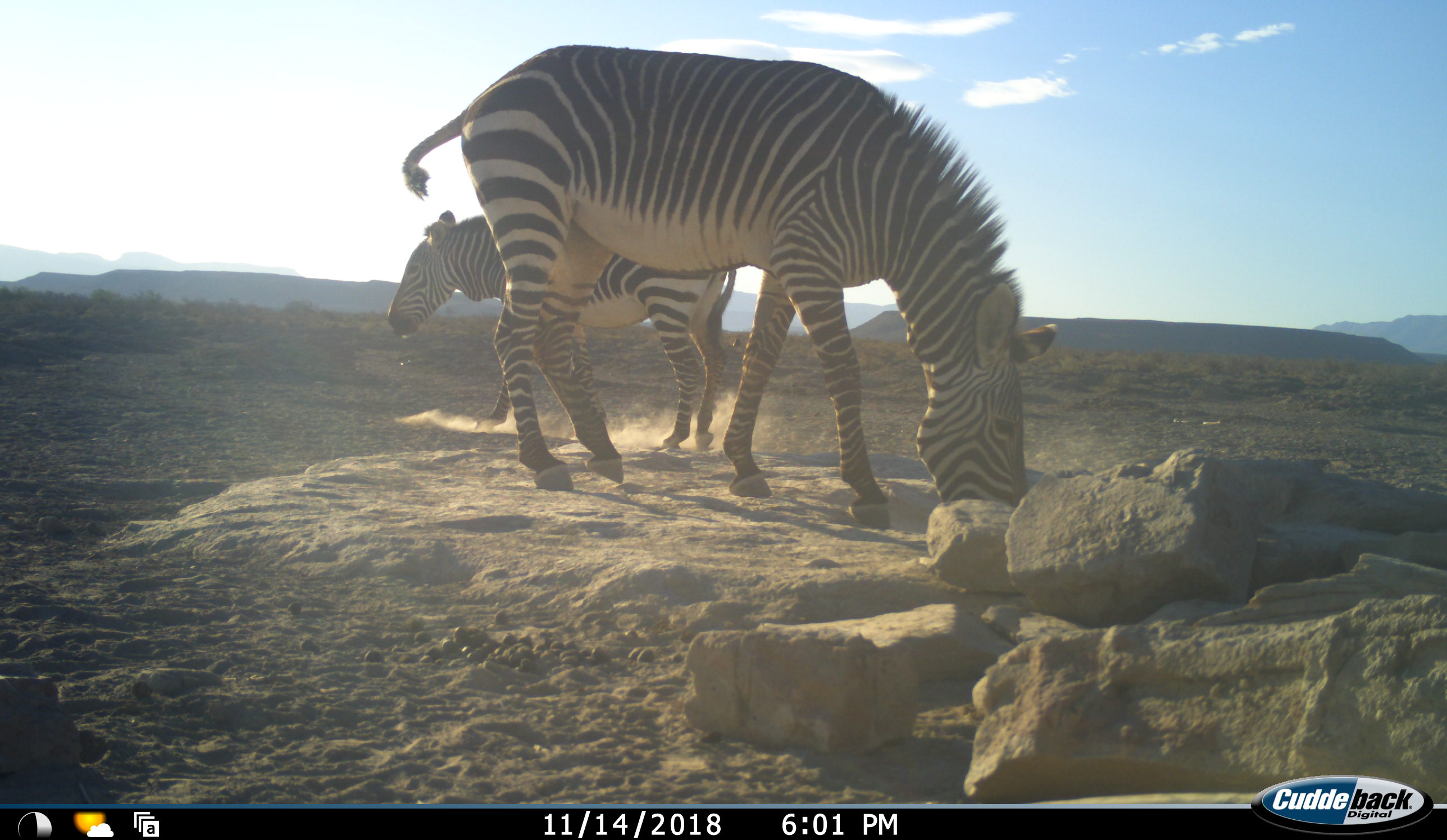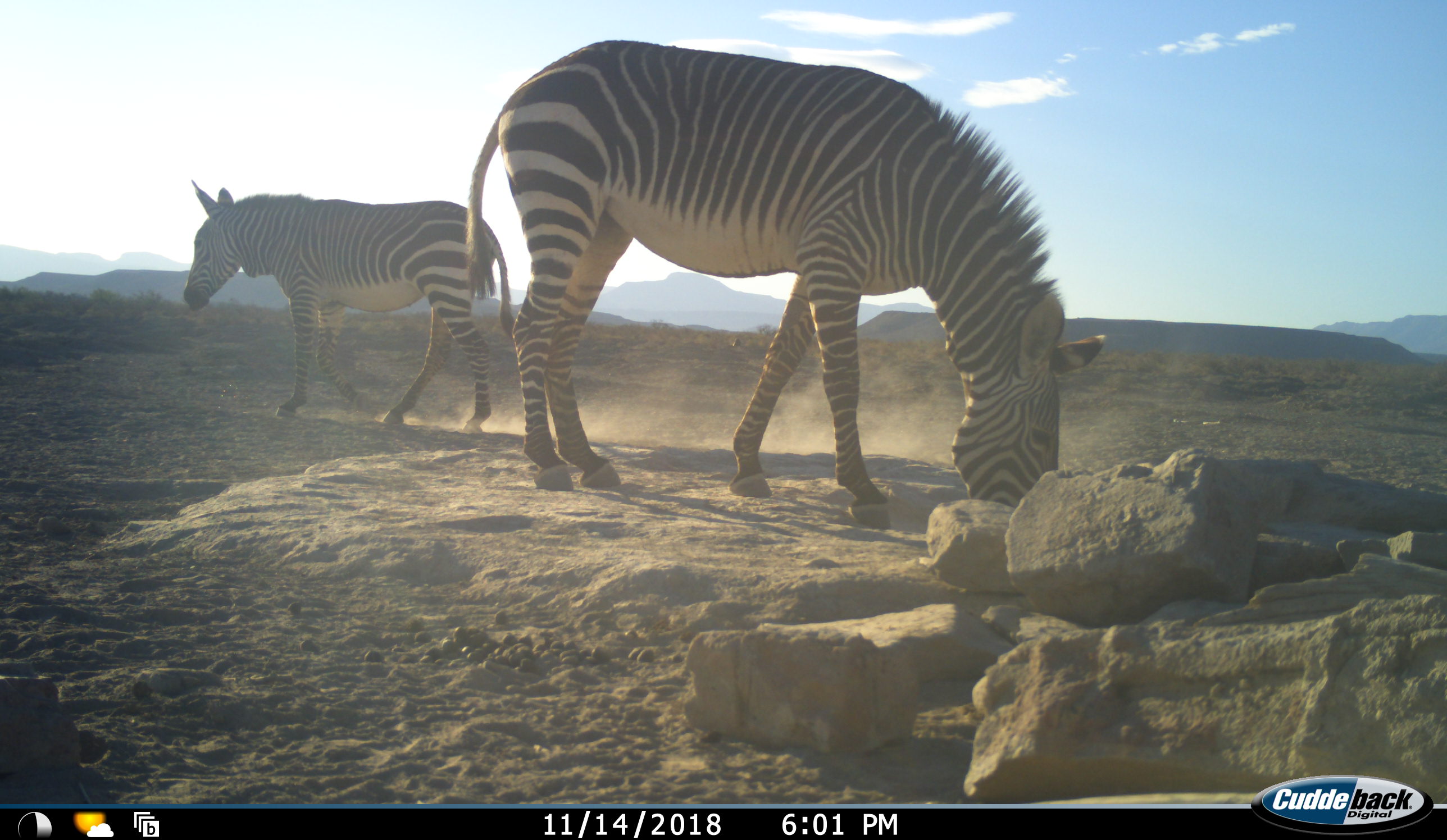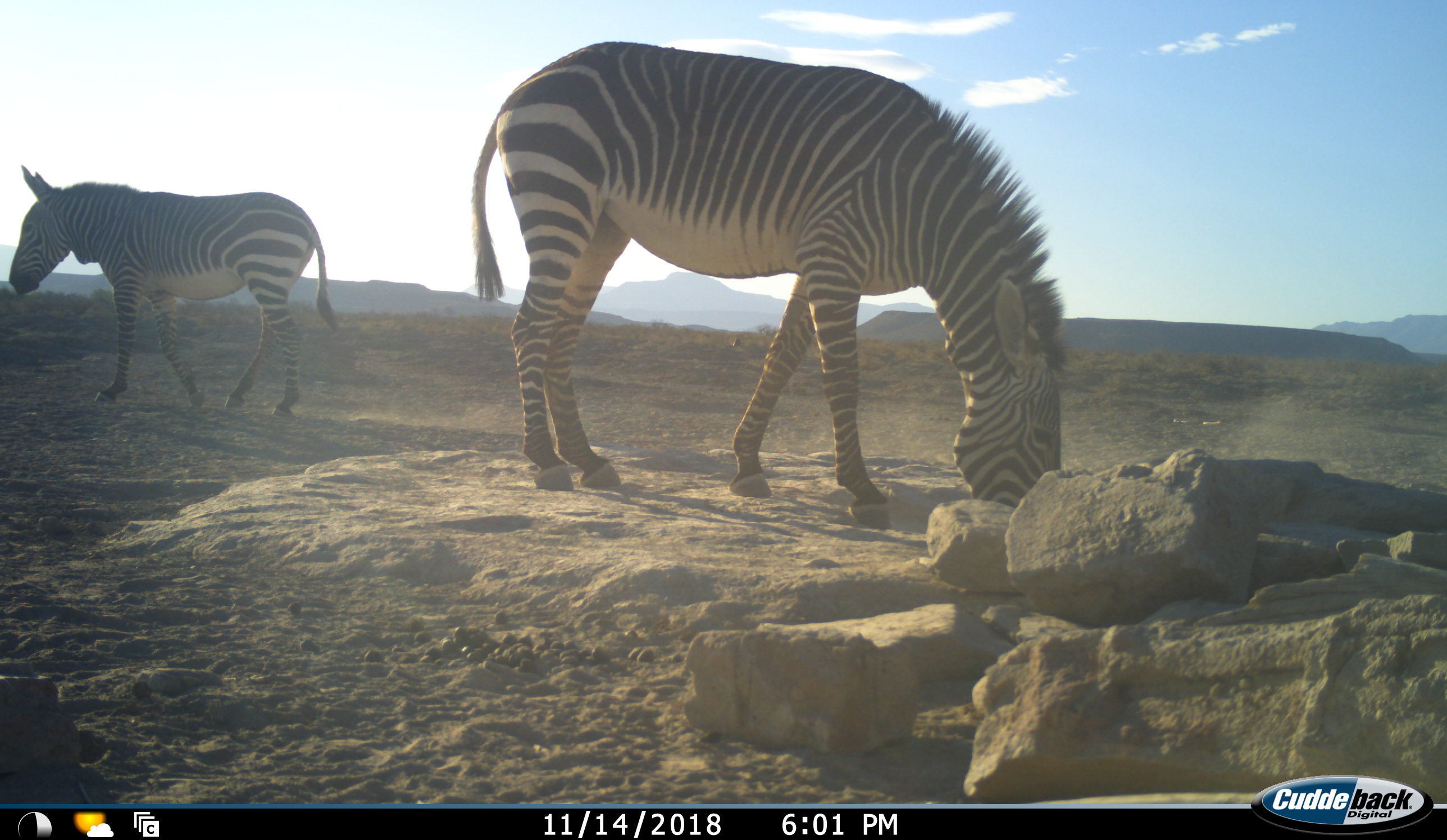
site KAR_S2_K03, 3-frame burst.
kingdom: Animalia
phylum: Chordata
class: Mammalia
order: Perissodactyla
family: Equidae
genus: Equus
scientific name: Equus zebra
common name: mountain zebra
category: zebramountain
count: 2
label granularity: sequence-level